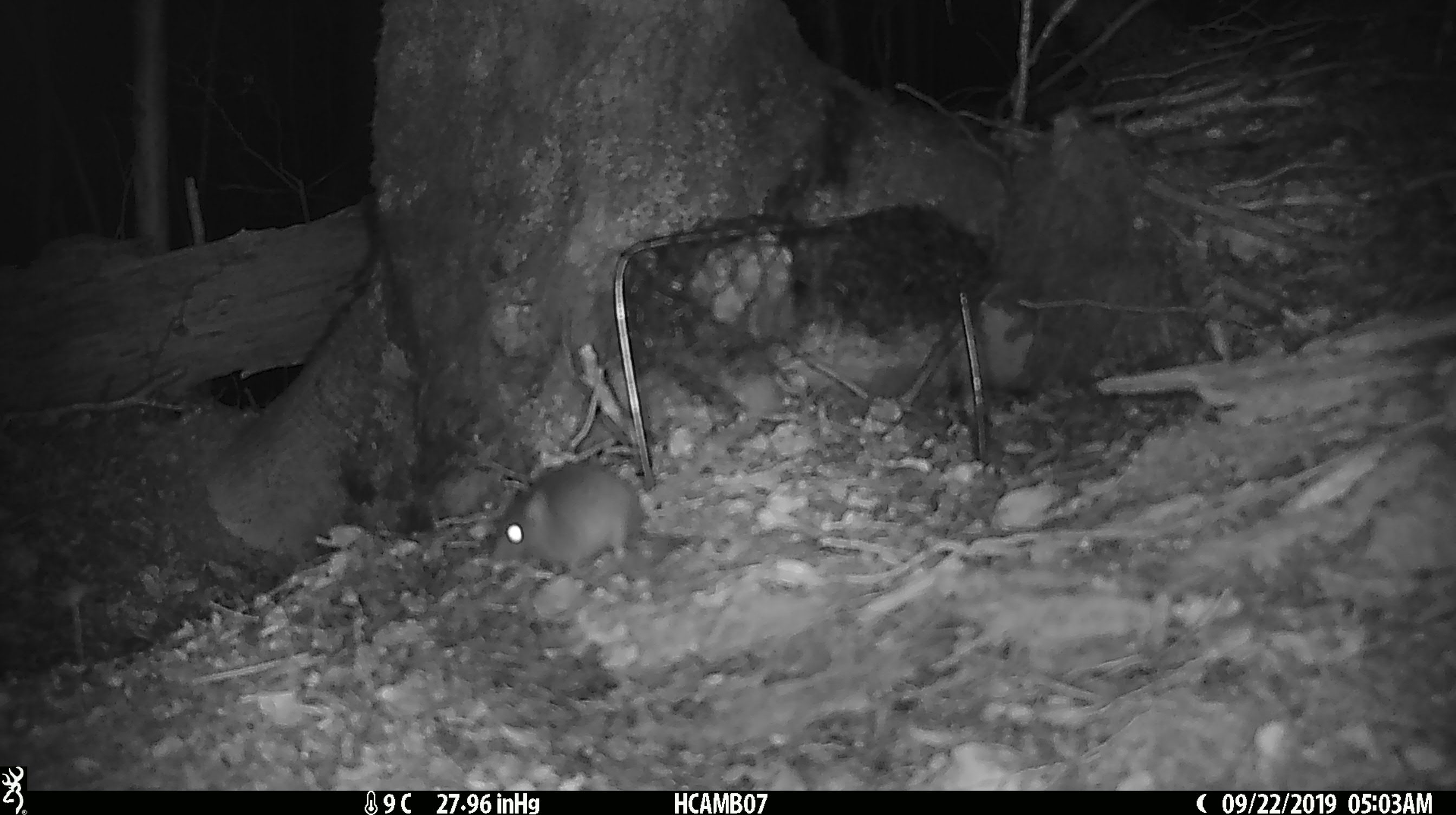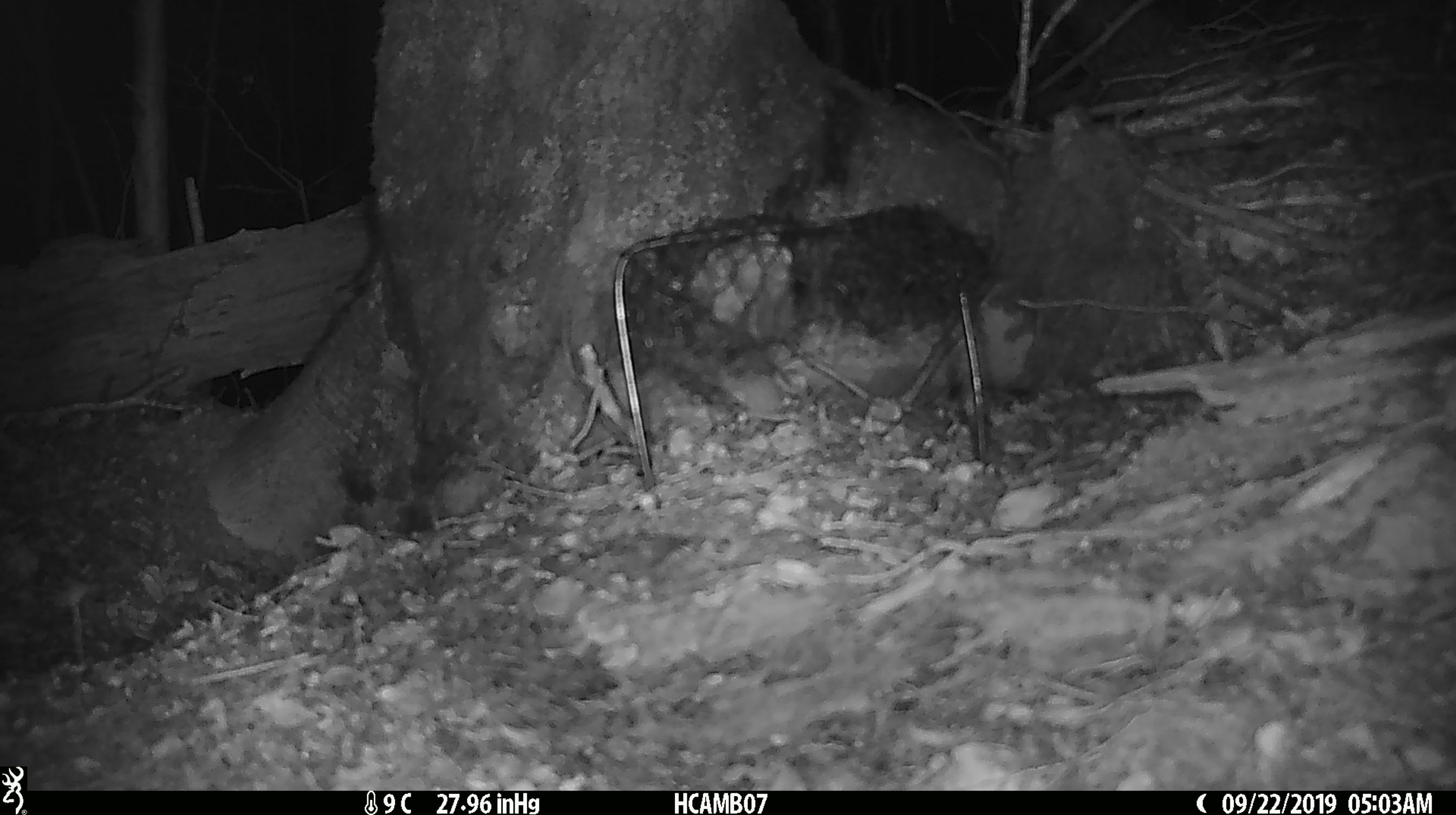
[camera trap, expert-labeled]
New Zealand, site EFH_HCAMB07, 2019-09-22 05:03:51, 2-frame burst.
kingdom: Animalia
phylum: Chordata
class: Mammalia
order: Rodentia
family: Muridae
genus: Mus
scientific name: Mus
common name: mouse